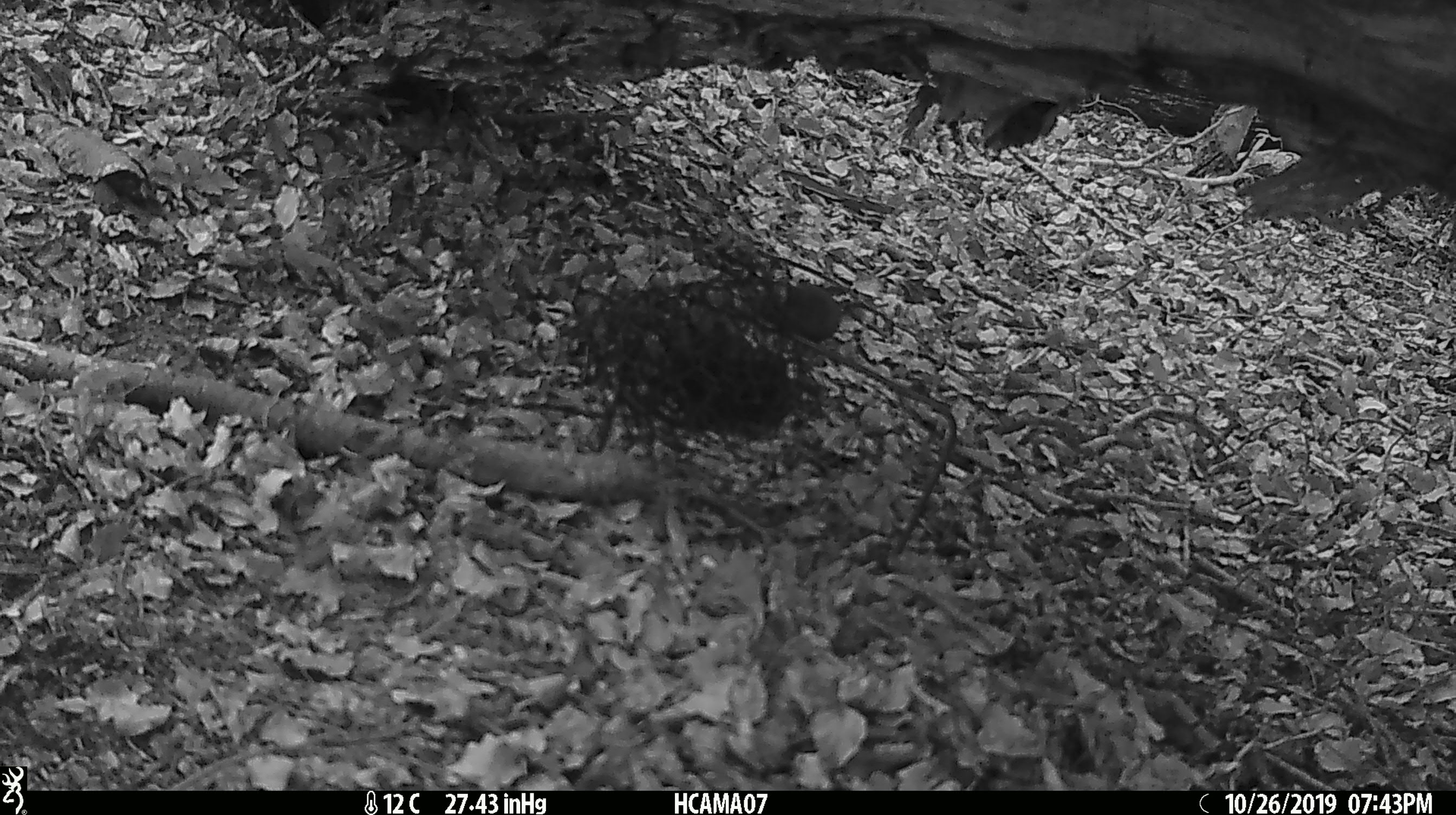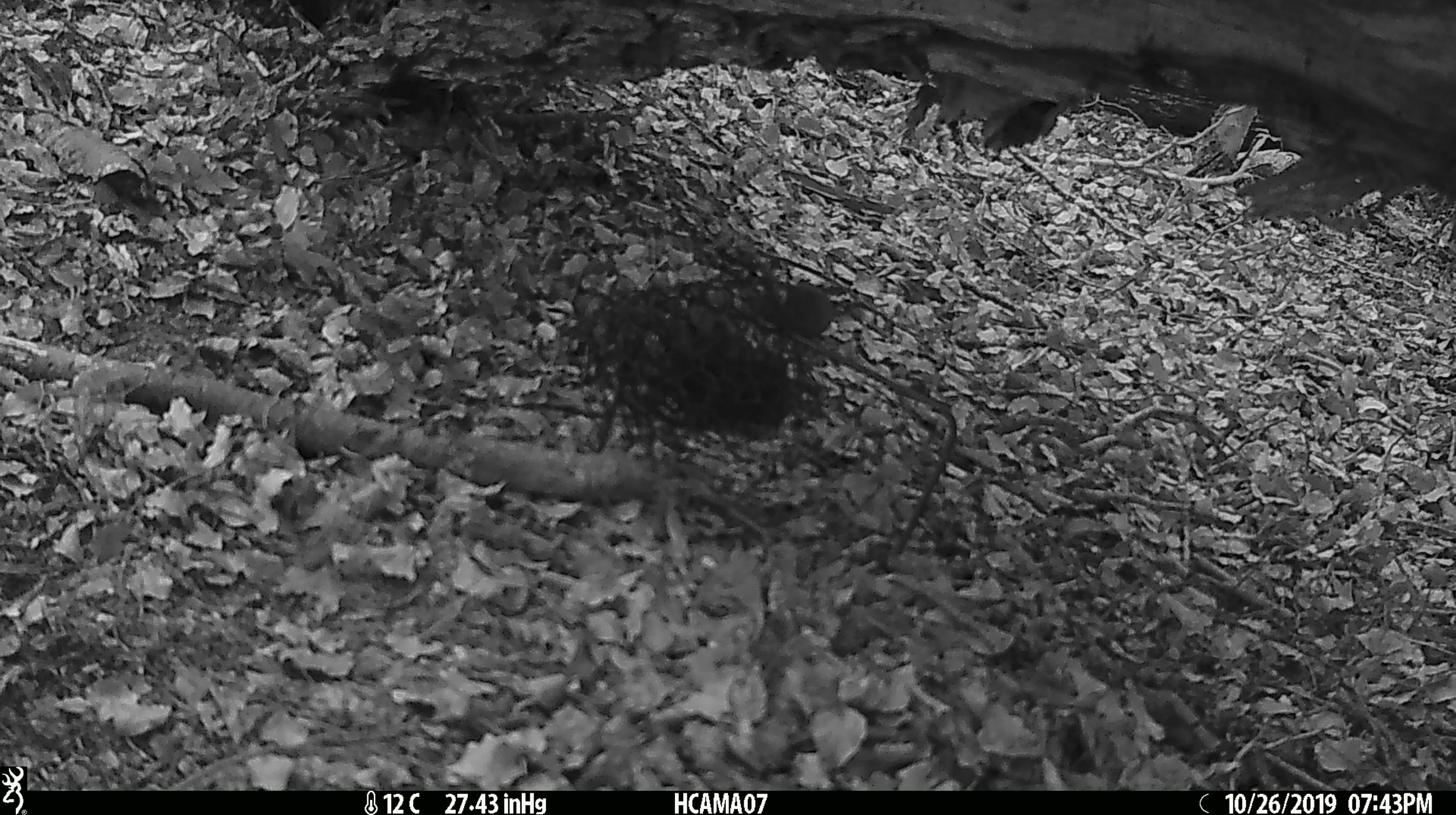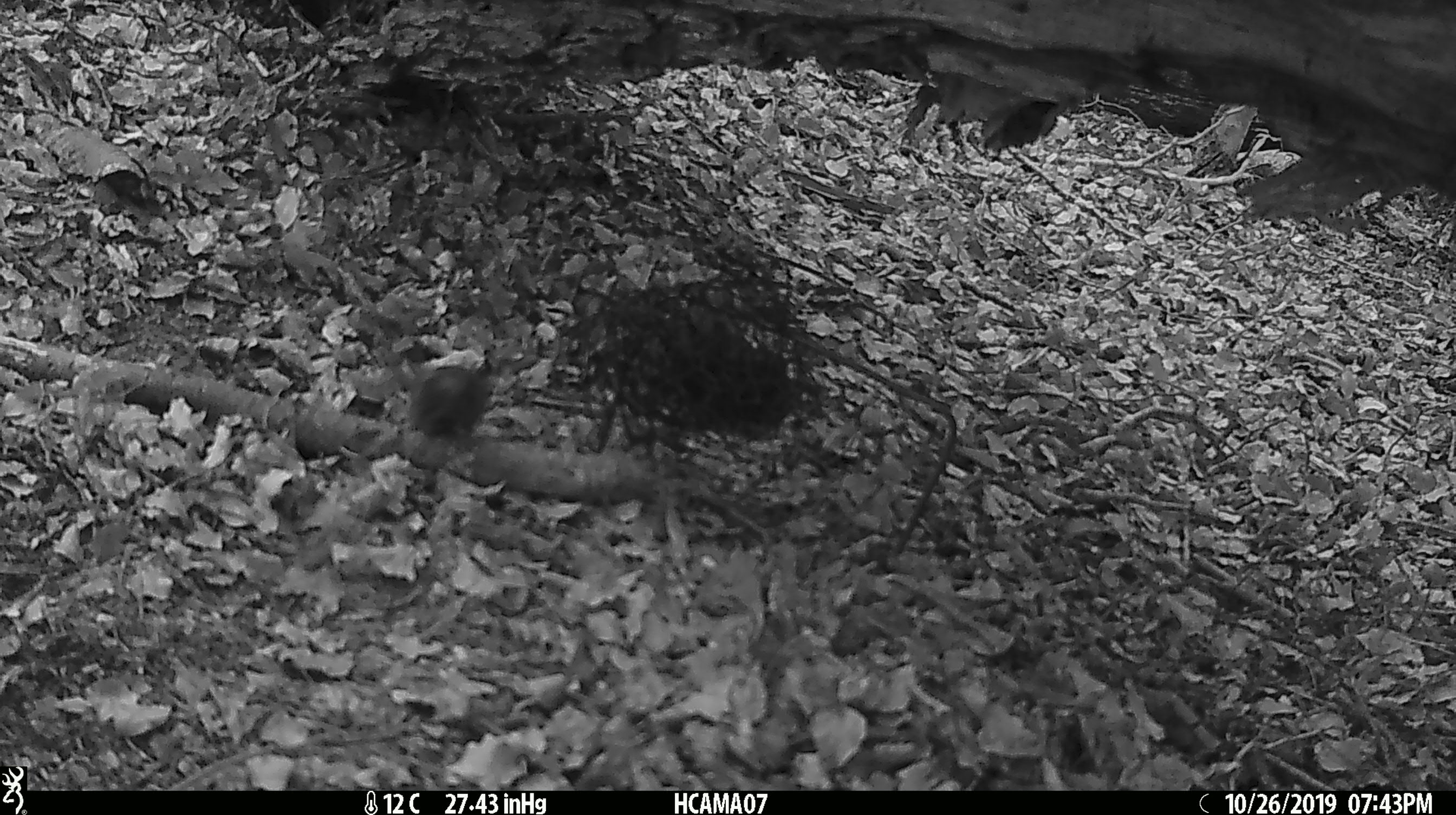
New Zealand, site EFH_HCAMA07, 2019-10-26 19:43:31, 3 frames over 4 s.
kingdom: Animalia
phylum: Chordata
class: Mammalia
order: Rodentia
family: Muridae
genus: Mus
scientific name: Mus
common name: mouse